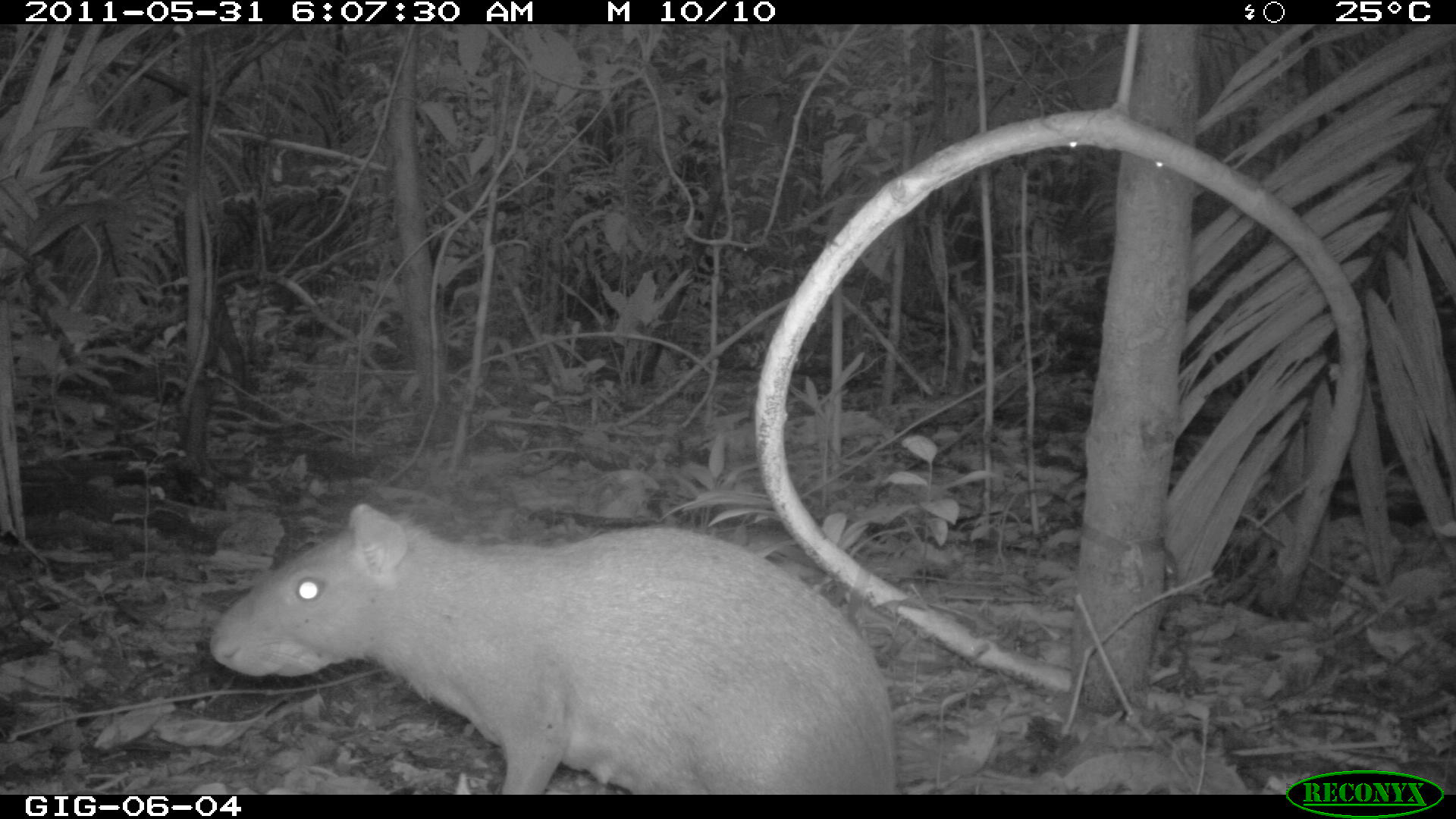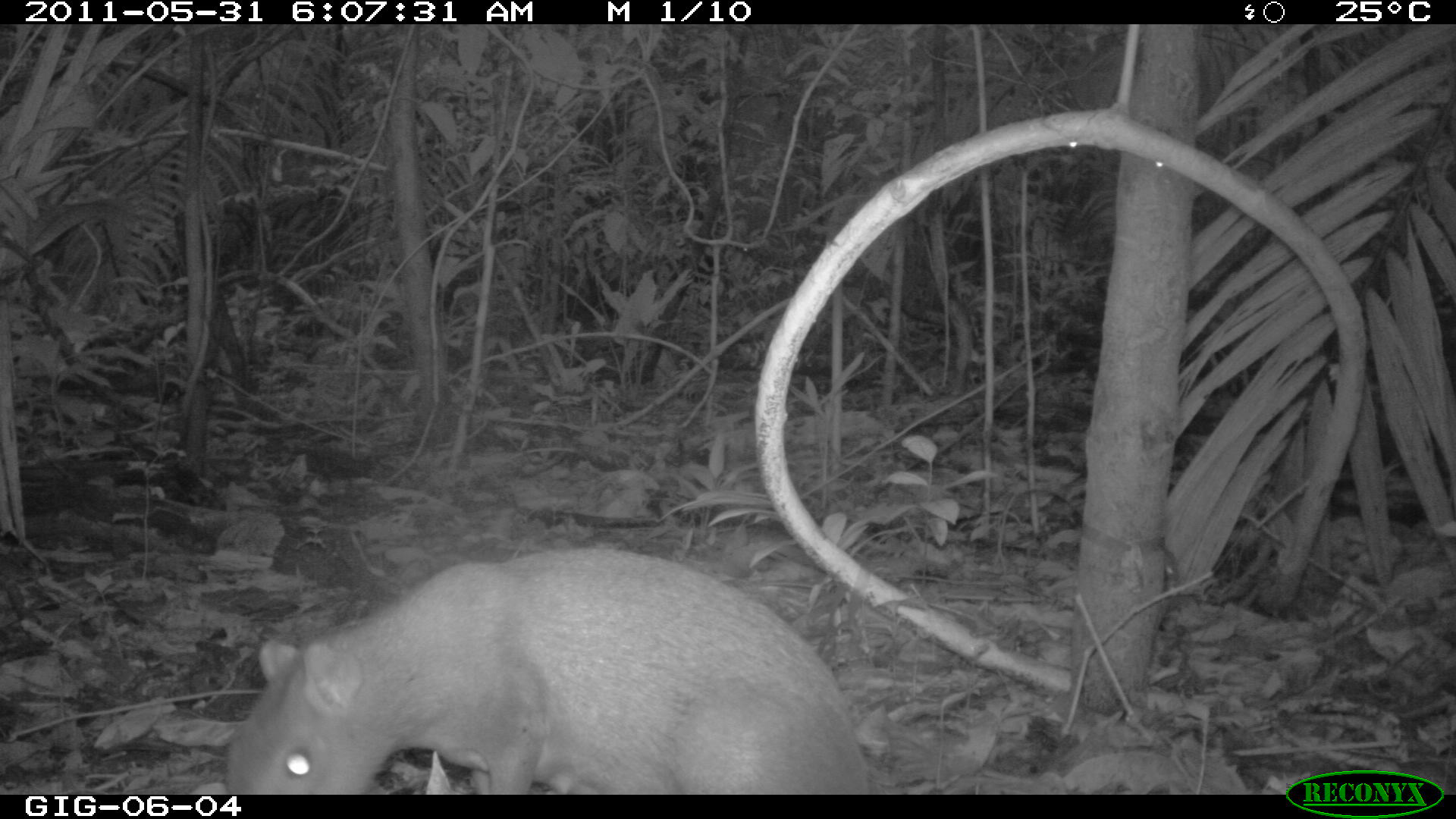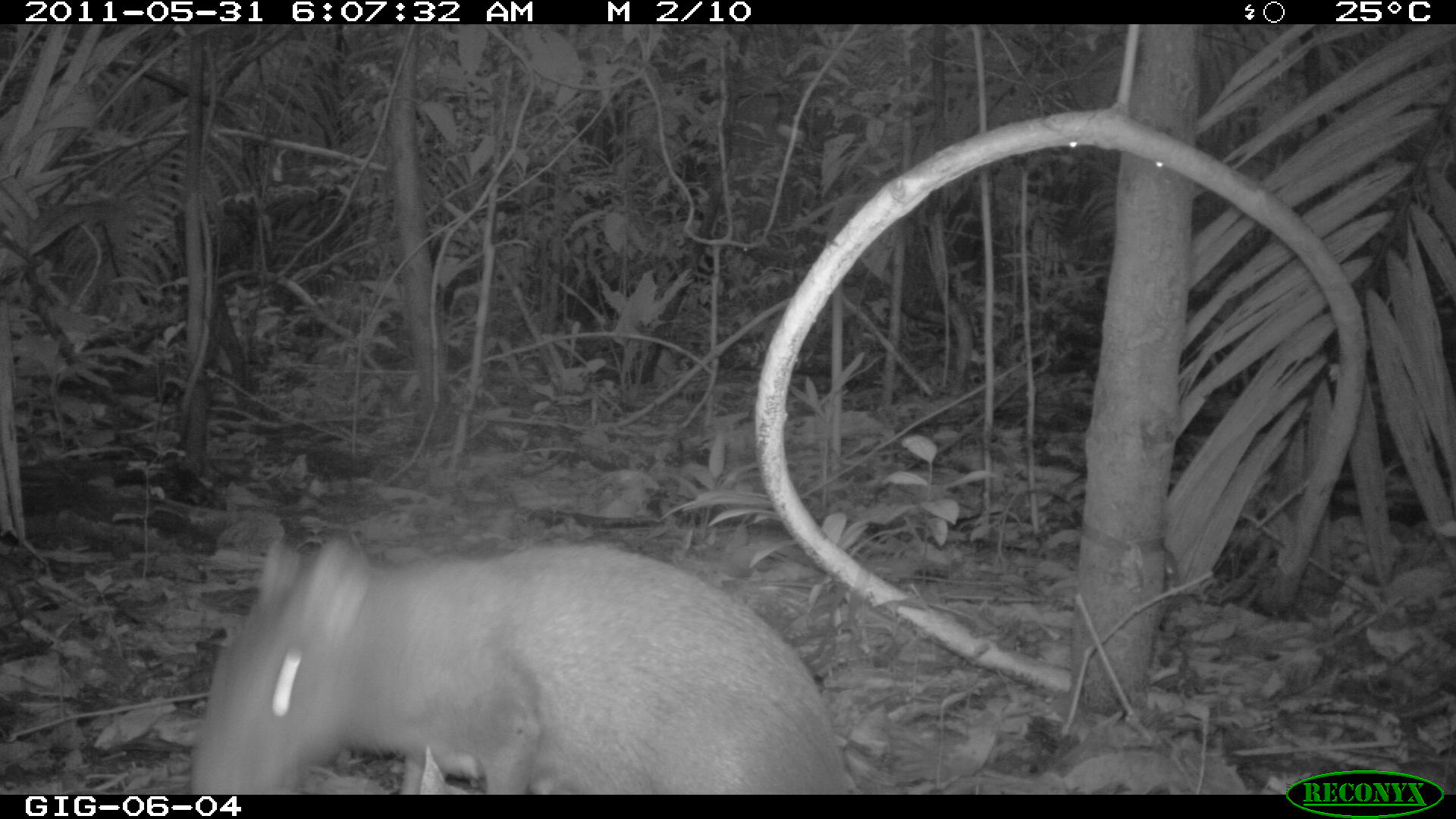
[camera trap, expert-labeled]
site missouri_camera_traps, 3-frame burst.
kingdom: Animalia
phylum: Chordata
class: Mammalia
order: Rodentia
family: Dasyproctidae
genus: Dasyprocta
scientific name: Dasyprocta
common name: agouti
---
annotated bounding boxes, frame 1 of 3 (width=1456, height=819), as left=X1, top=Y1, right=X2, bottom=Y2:
agouti: left=202, top=497, right=904, bottom=791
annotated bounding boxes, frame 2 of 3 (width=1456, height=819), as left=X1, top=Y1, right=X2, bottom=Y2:
agouti: left=221, top=544, right=874, bottom=791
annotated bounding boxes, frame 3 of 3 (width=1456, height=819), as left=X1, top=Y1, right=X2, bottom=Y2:
agouti: left=188, top=531, right=855, bottom=791